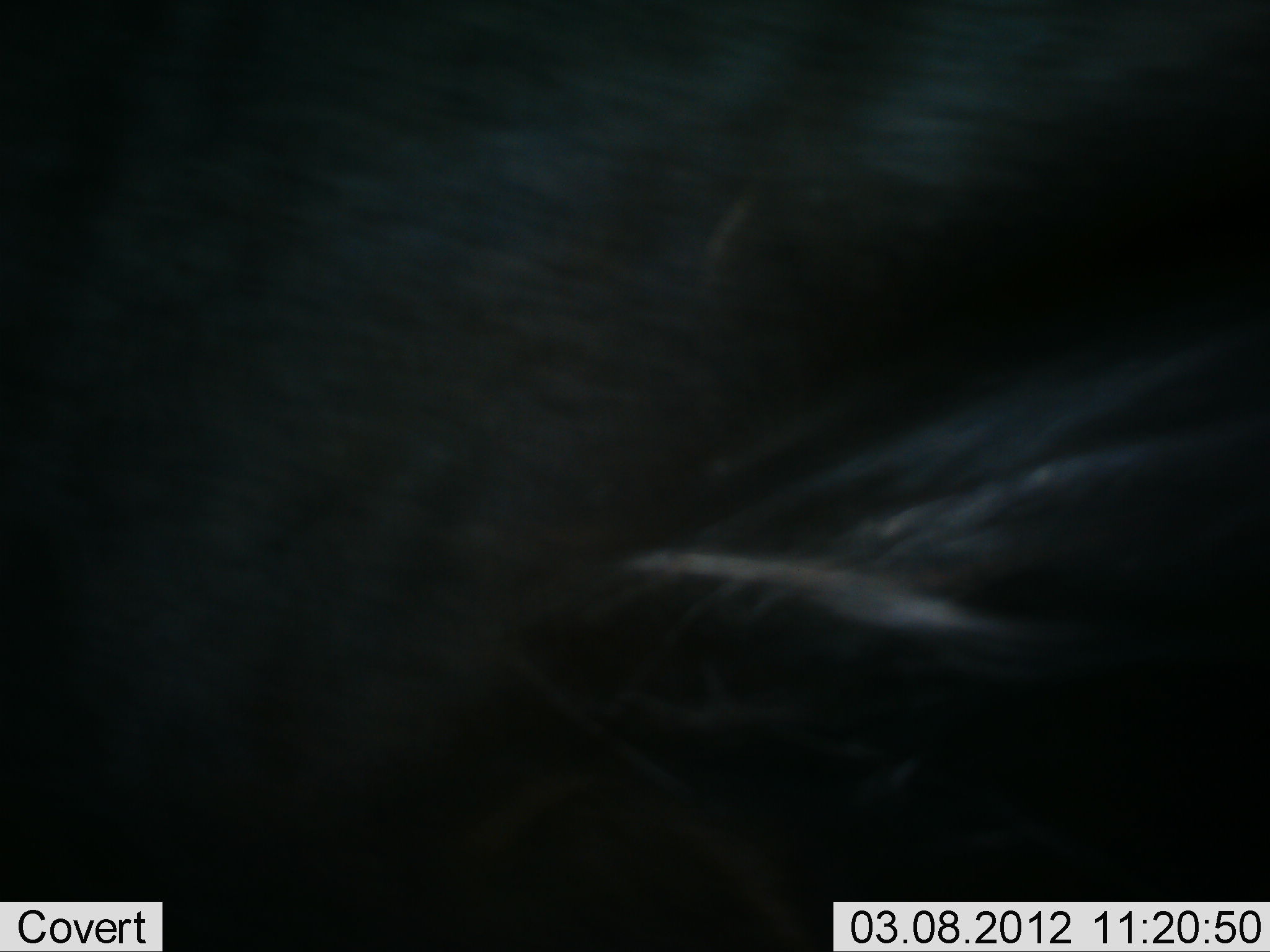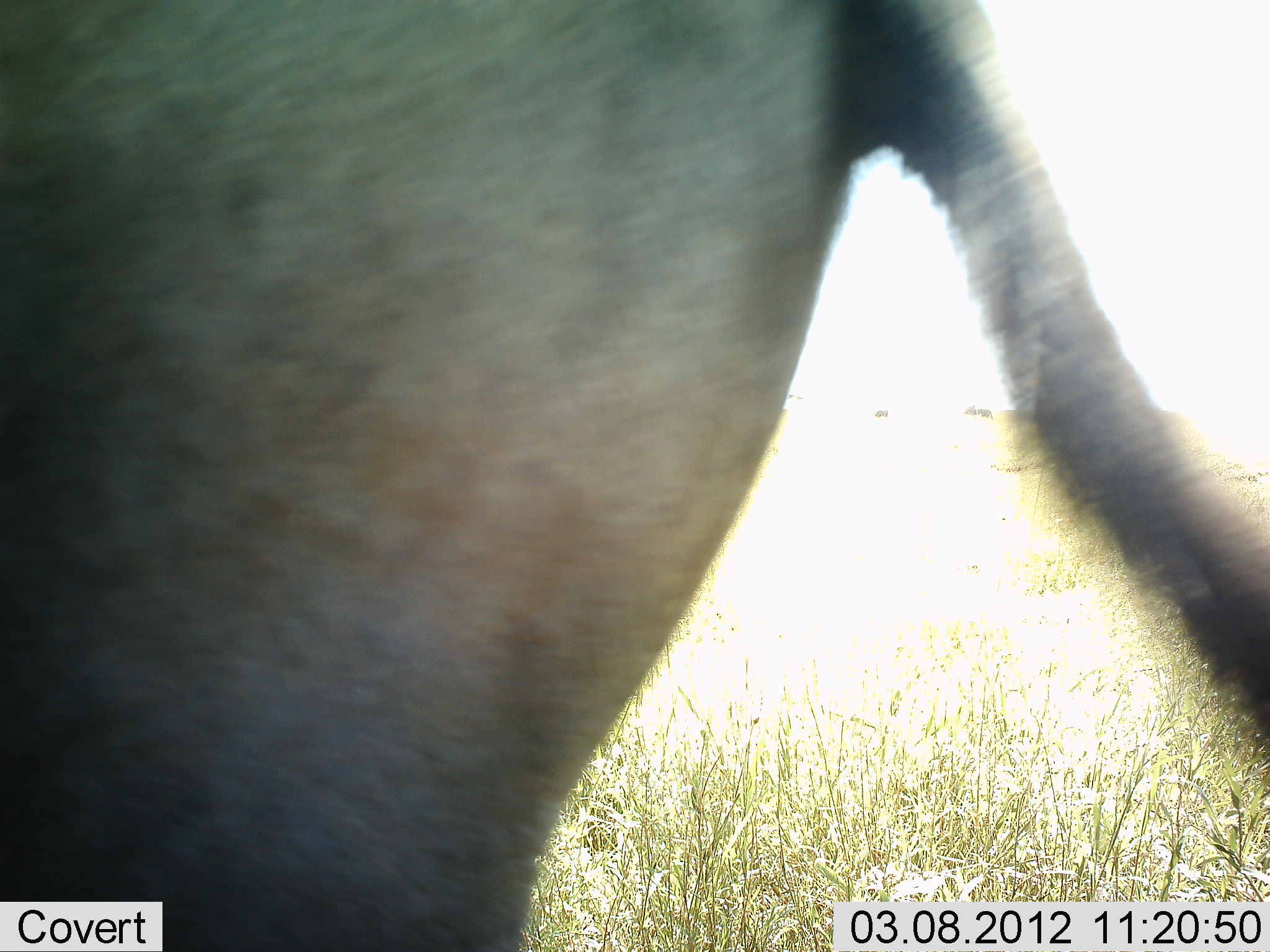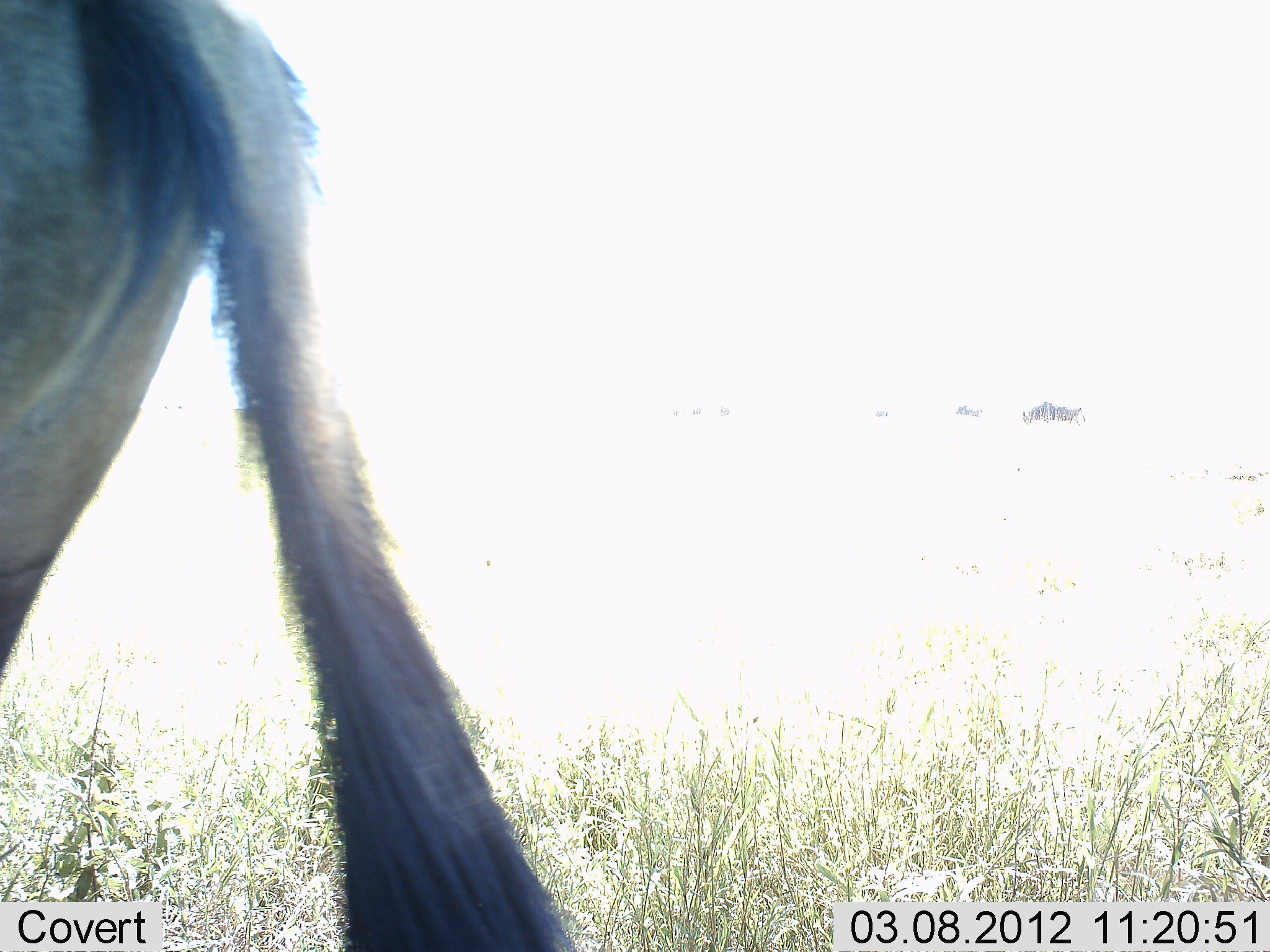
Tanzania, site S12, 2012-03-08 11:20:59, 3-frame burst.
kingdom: Animalia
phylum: Chordata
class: Mammalia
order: Artiodactyla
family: Bovidae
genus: Connochaetes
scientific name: Connochaetes taurinus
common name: blue wildebeest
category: wildebeest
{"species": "wildebeest (blue wildebeest) (Connochaetes taurinus)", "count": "1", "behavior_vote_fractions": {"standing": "7%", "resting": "0%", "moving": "93%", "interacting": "0%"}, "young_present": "0%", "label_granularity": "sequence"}